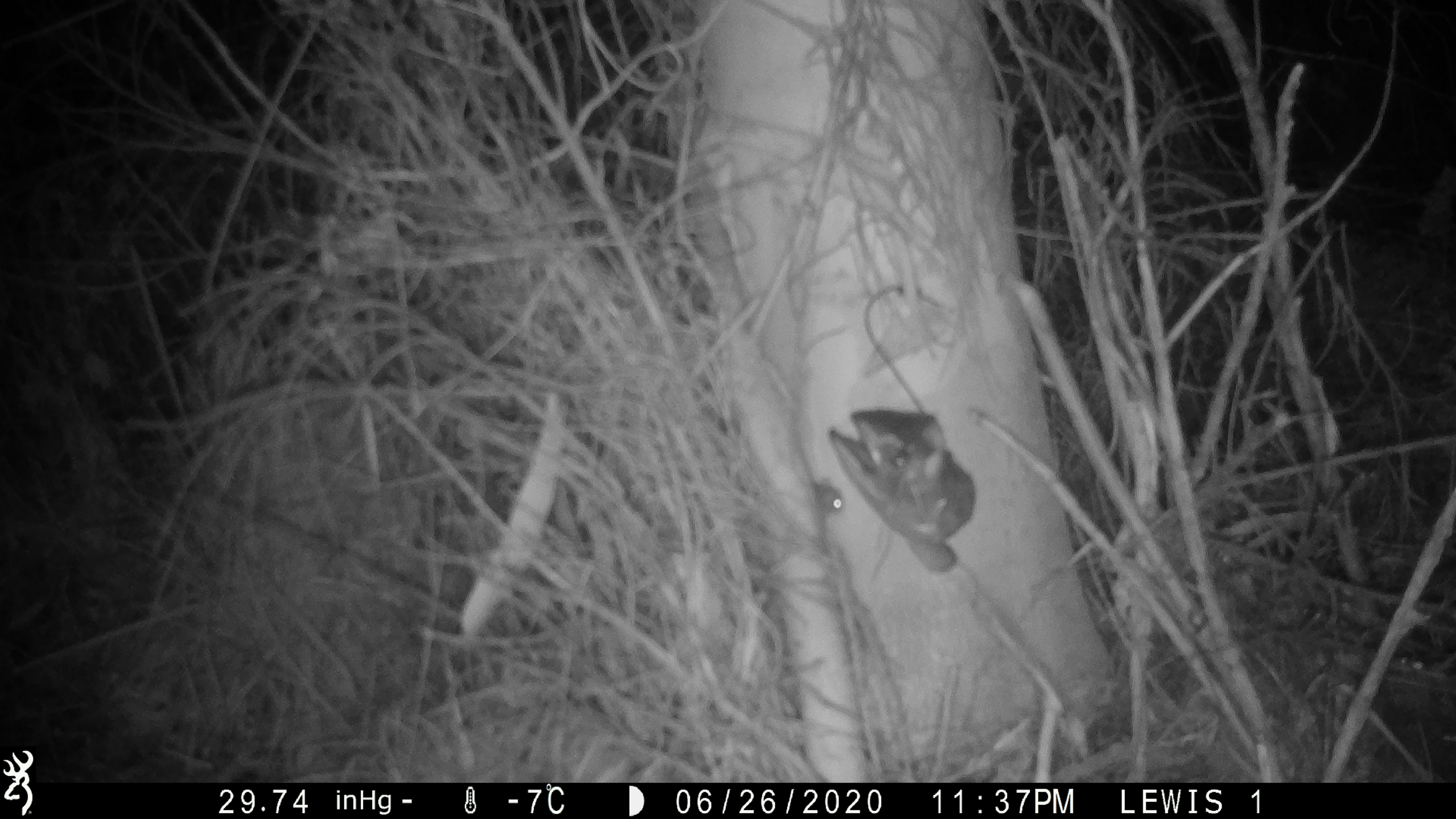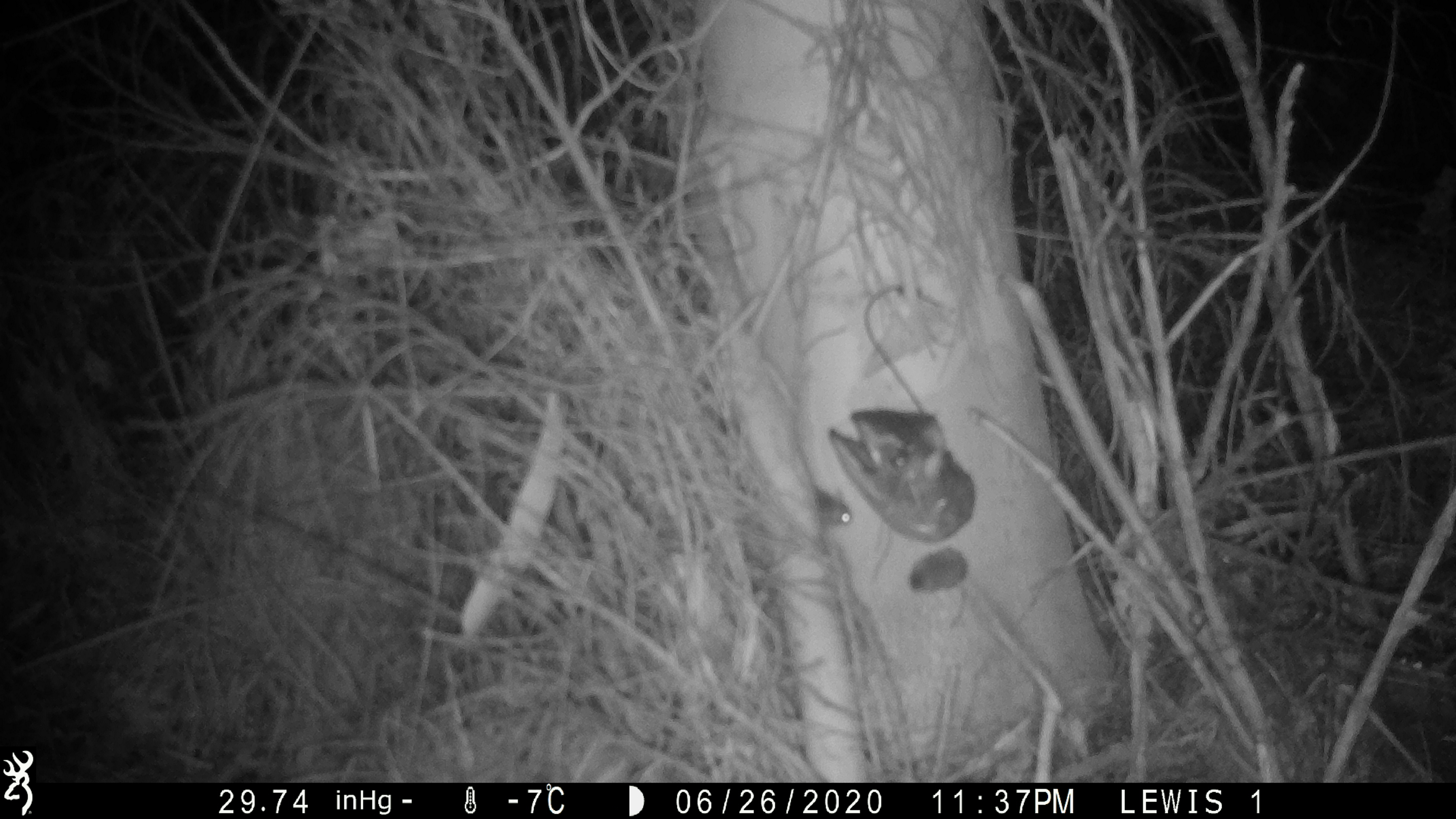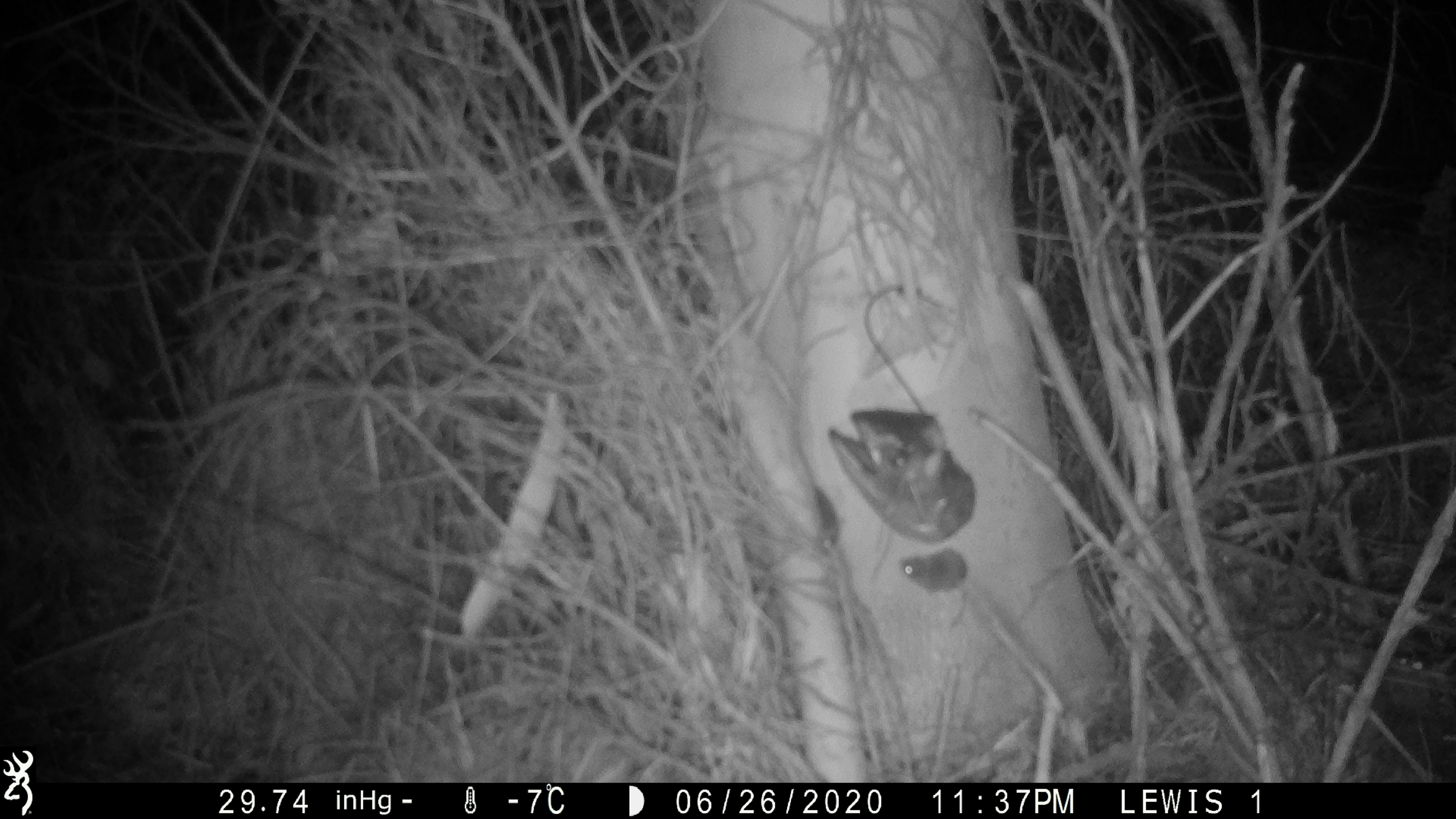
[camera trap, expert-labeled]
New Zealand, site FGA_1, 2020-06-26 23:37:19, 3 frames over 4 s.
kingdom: Animalia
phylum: Chordata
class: Mammalia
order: Rodentia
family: Muridae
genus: Mus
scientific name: Mus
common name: mouse